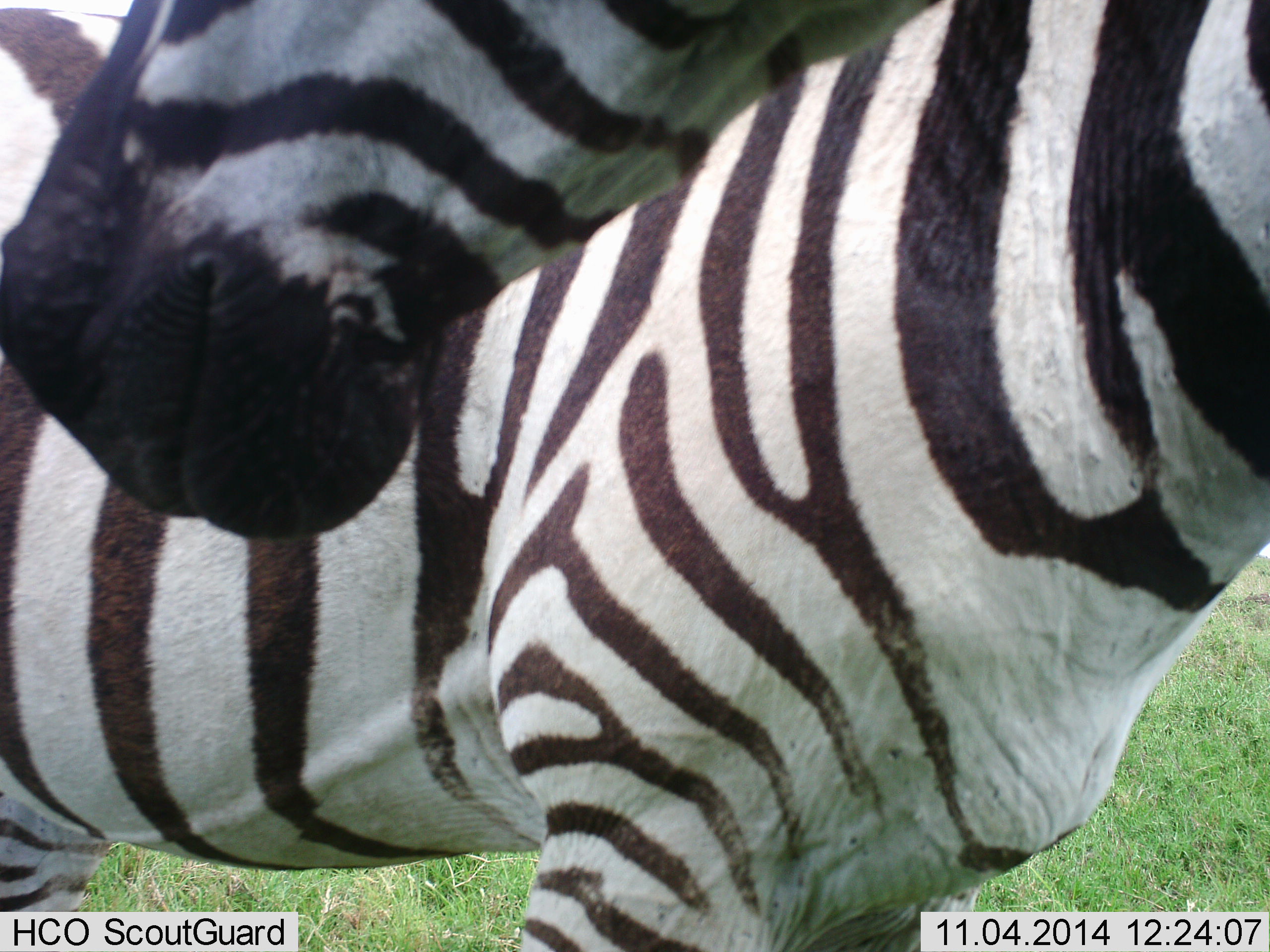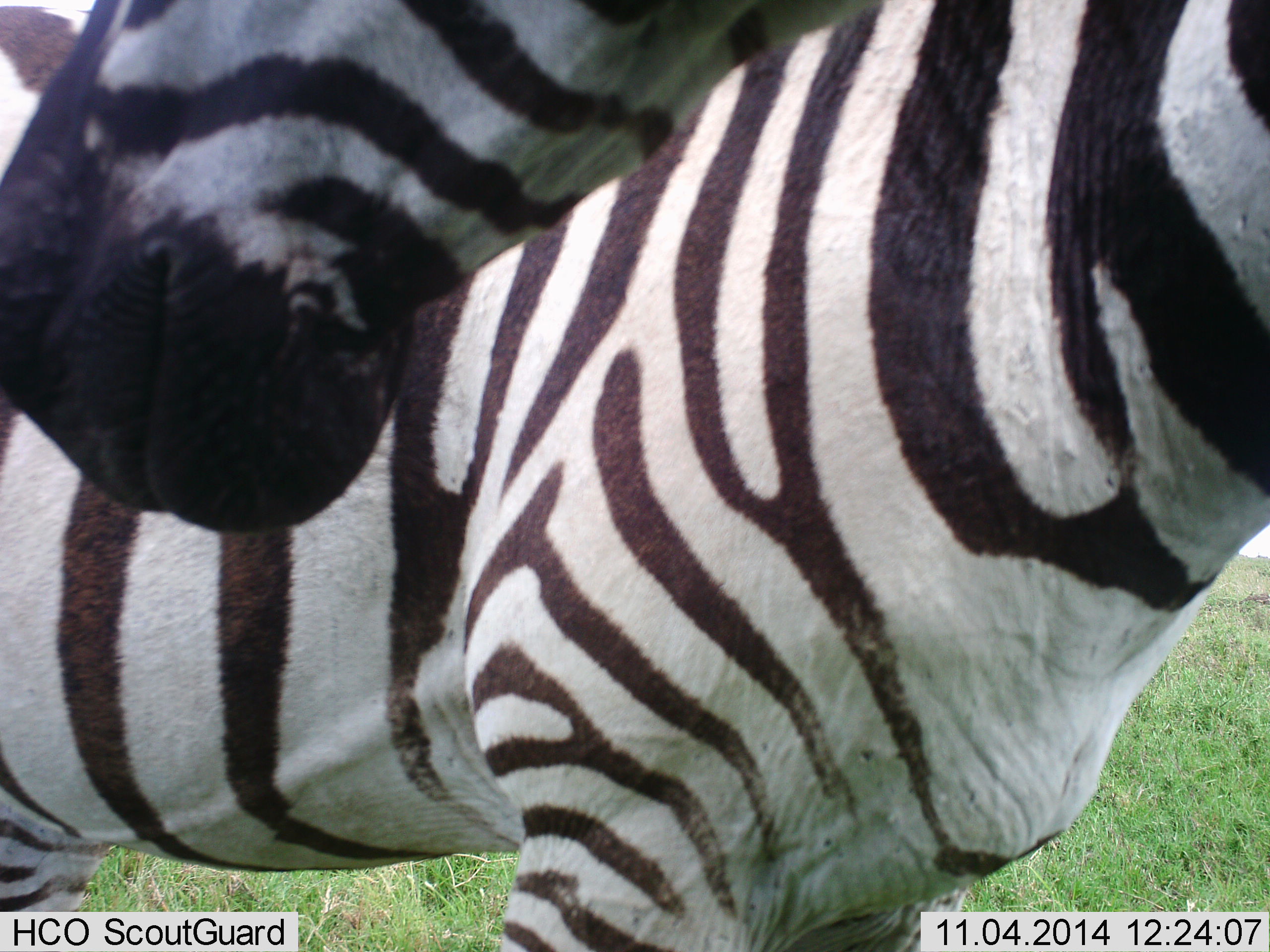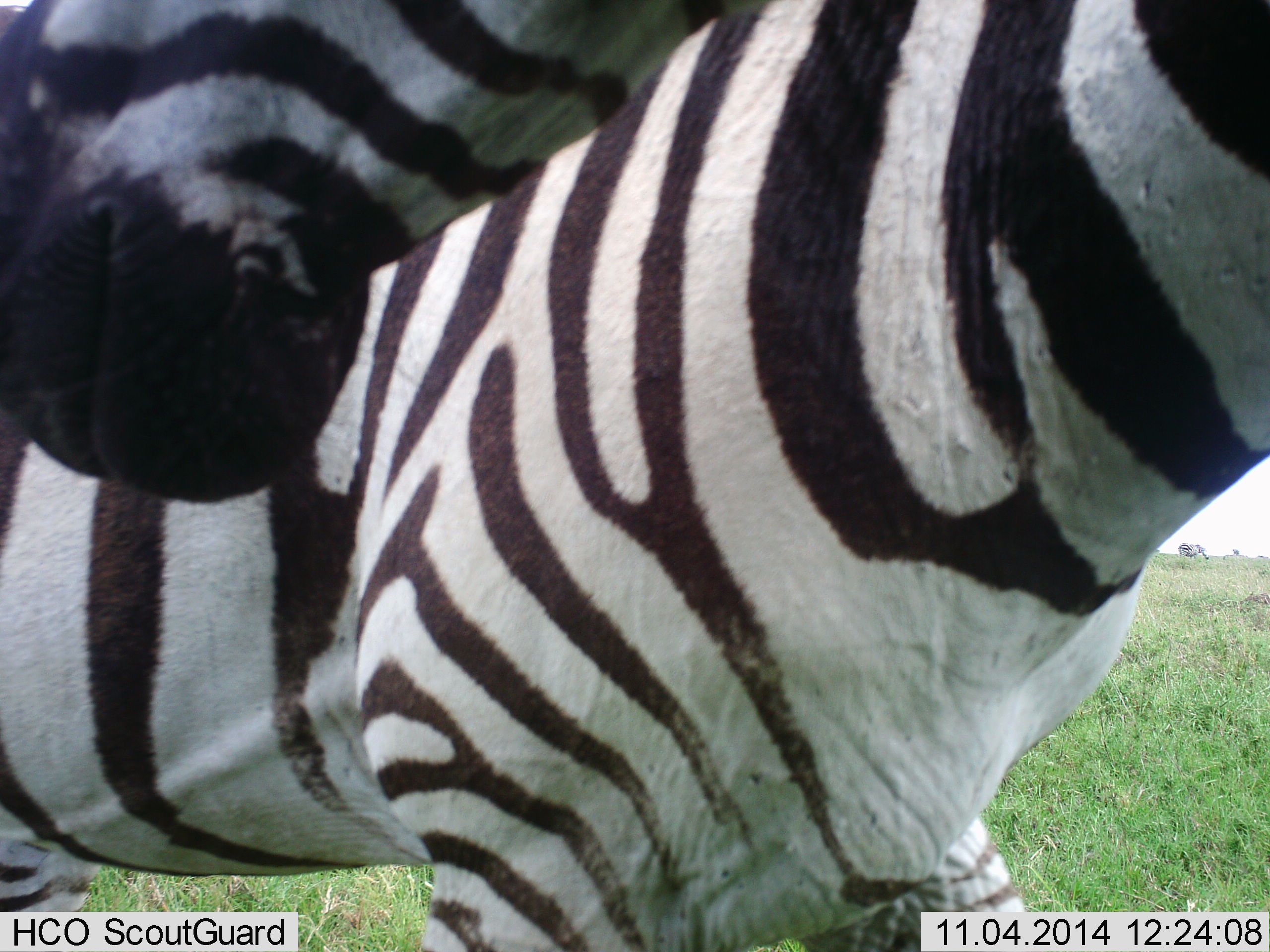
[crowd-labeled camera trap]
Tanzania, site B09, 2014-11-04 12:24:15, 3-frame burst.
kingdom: Animalia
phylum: Chordata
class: Mammalia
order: Perissodactyla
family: Equidae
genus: Equus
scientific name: Equus quagga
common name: plains zebra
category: zebra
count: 2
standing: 80%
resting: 0%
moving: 0%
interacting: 20%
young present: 0%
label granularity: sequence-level